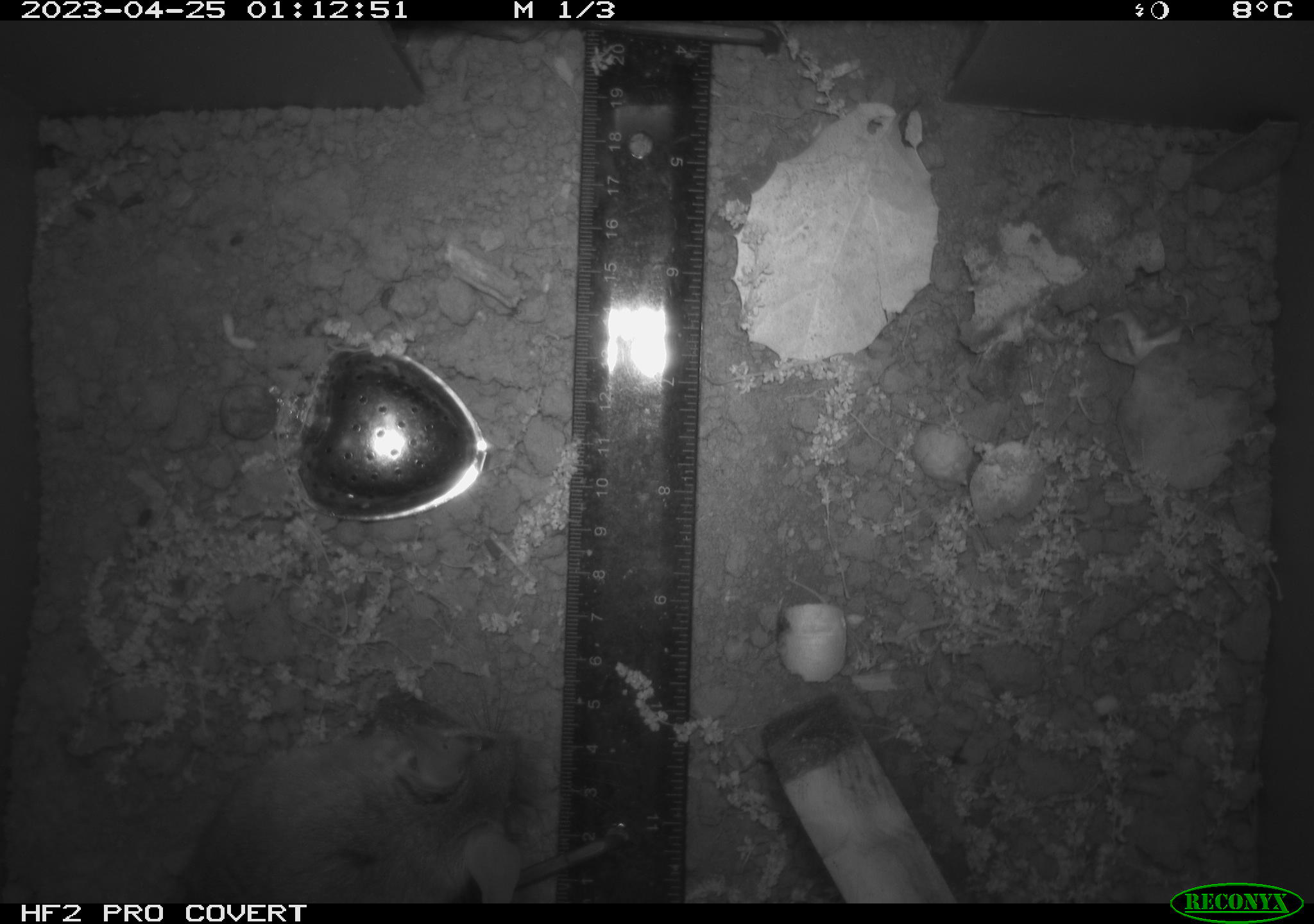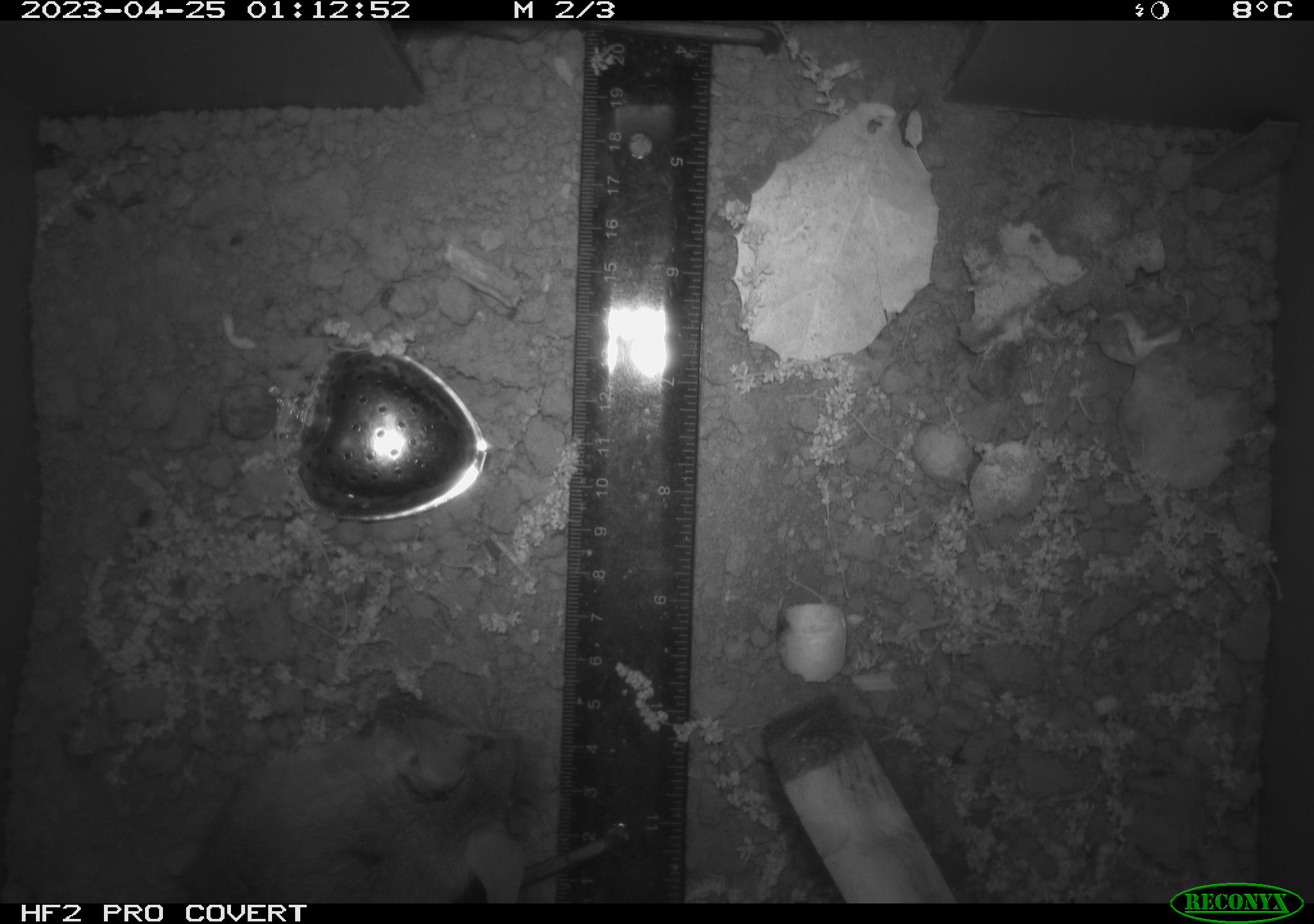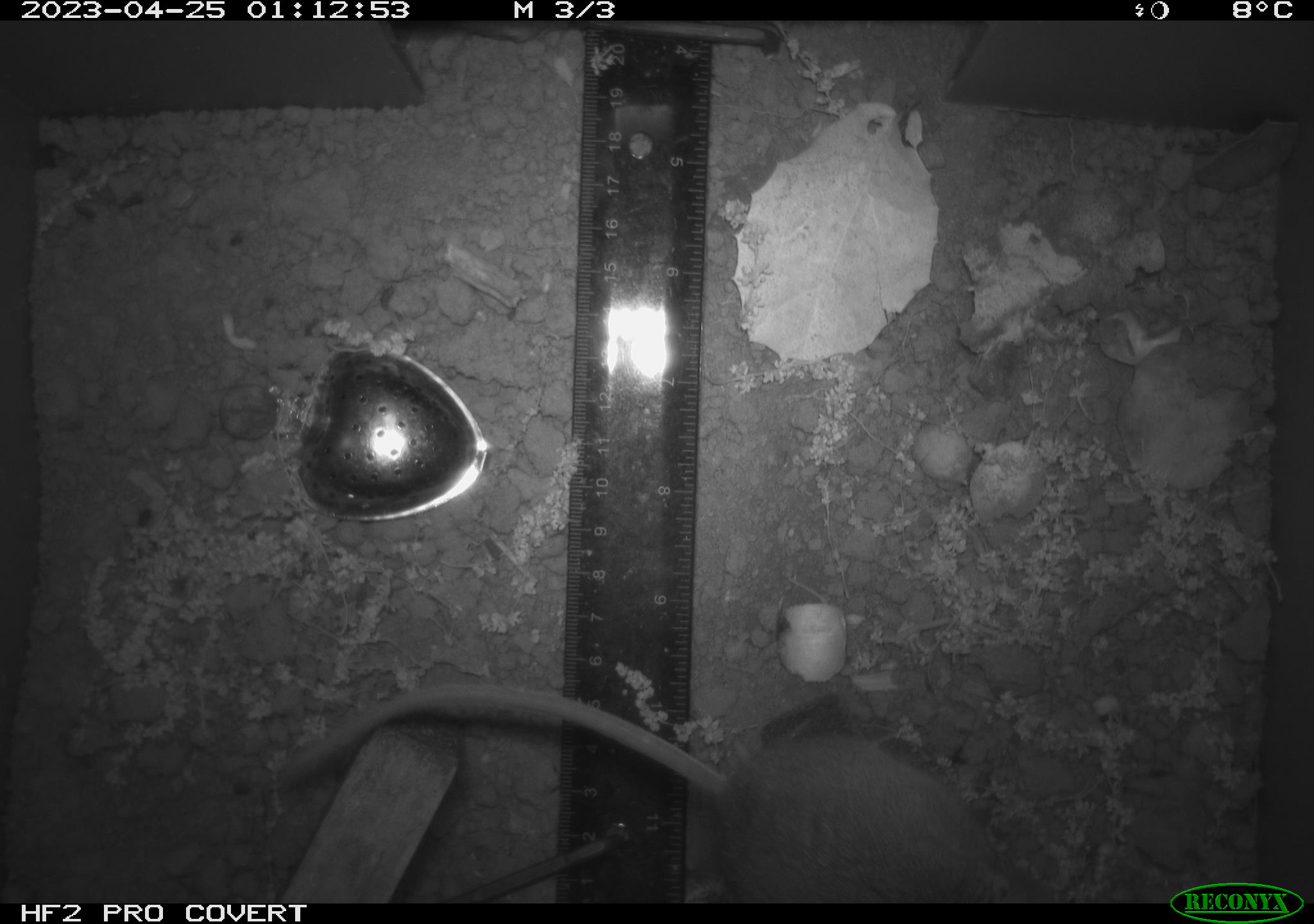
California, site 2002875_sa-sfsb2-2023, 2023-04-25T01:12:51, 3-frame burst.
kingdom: Animalia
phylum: Chordata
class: Mammalia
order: Rodentia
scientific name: Rodentia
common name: mouse species